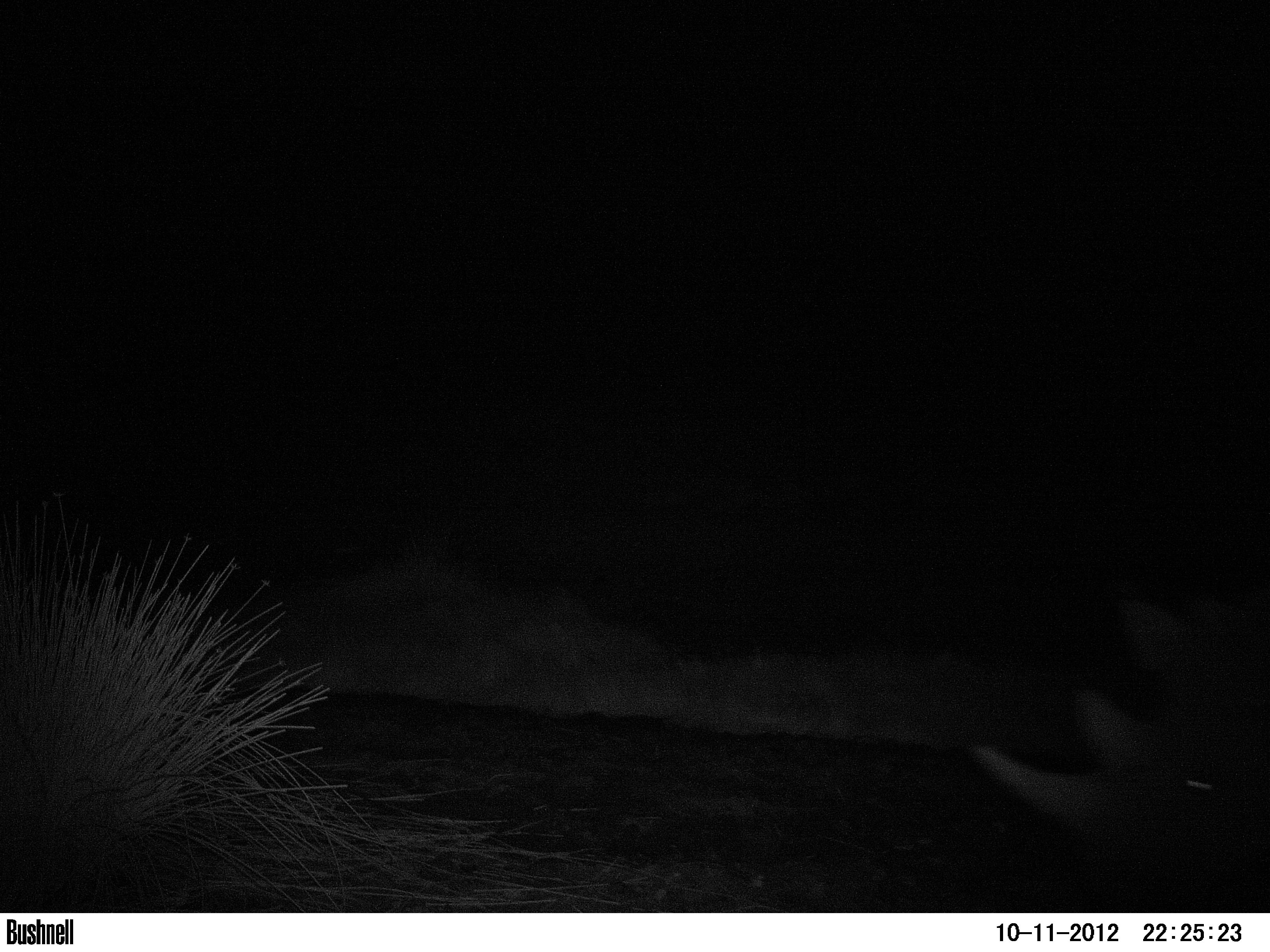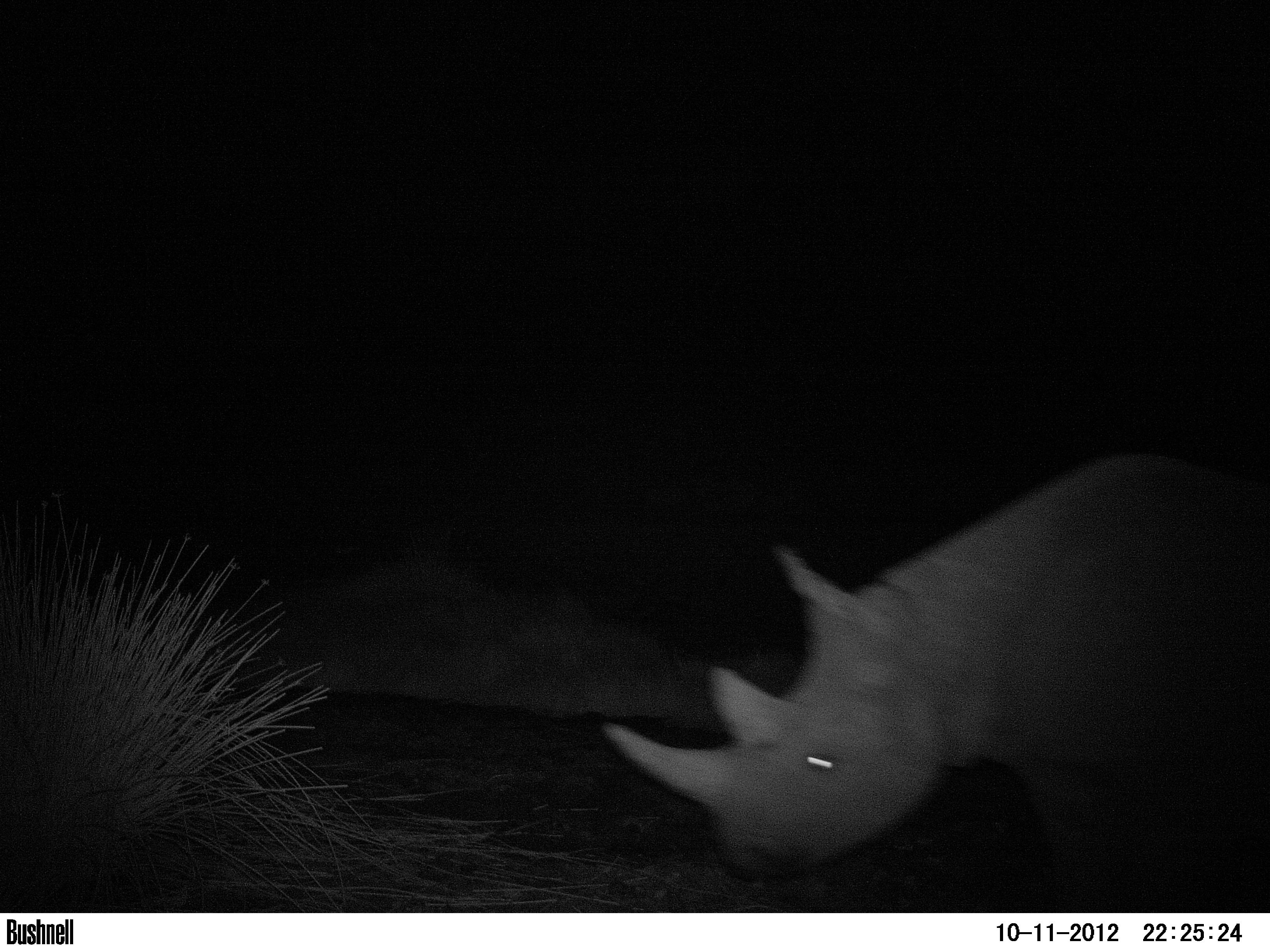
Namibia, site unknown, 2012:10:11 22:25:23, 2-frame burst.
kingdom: Animalia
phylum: Chordata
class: Mammalia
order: Perissodactyla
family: Rhinocerotidae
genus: Diceros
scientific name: Diceros bicornis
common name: black rhinoceros